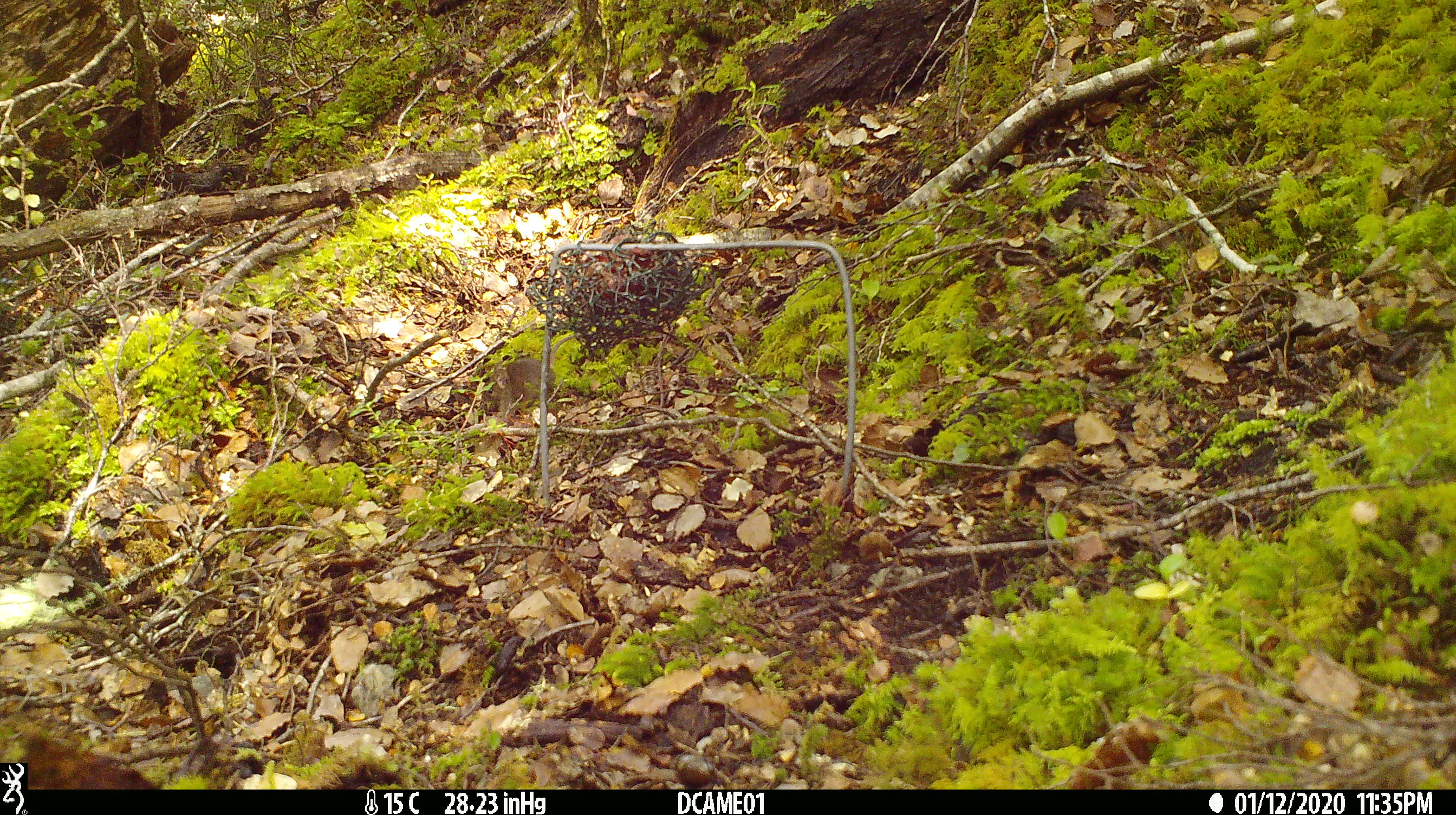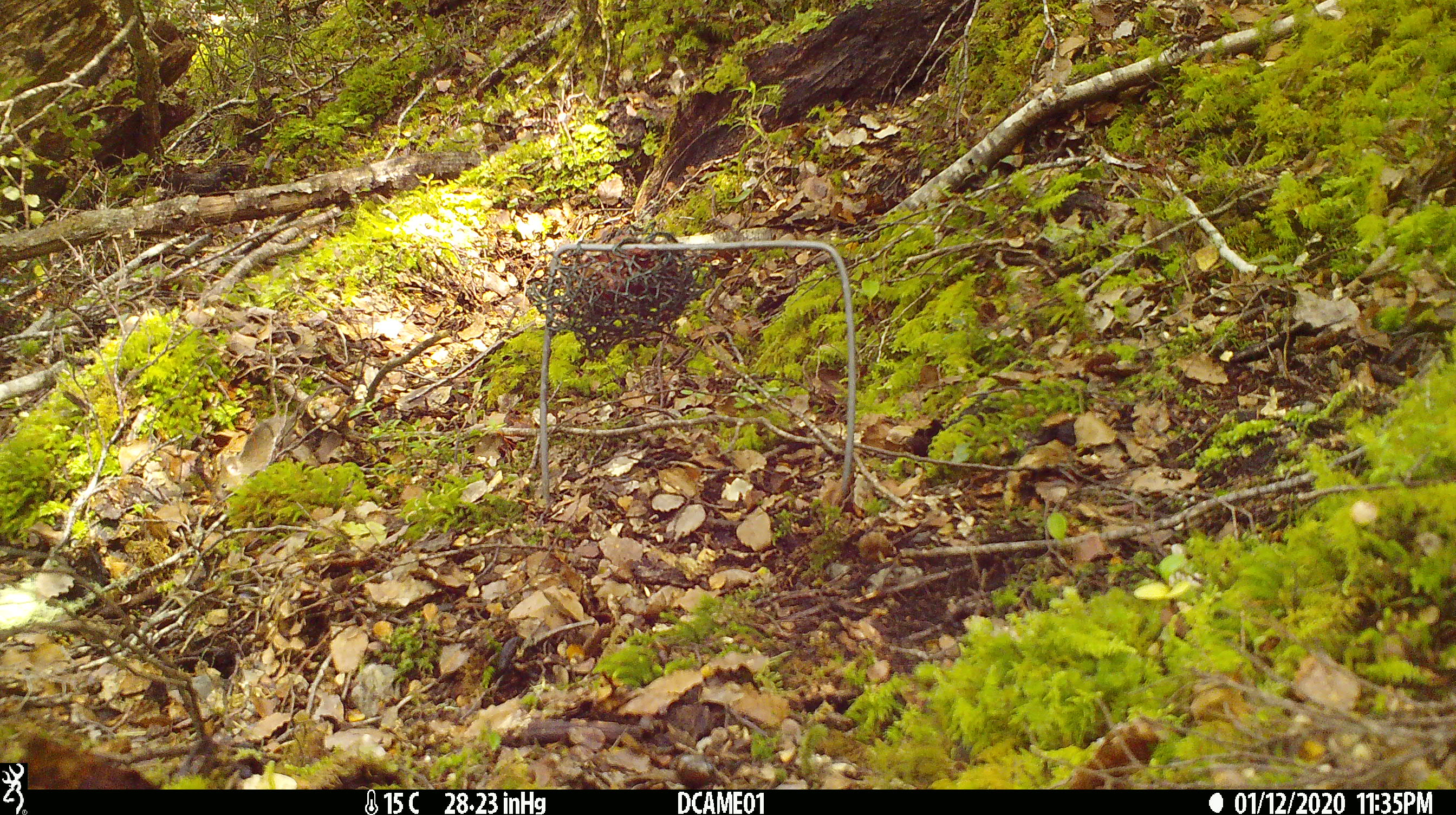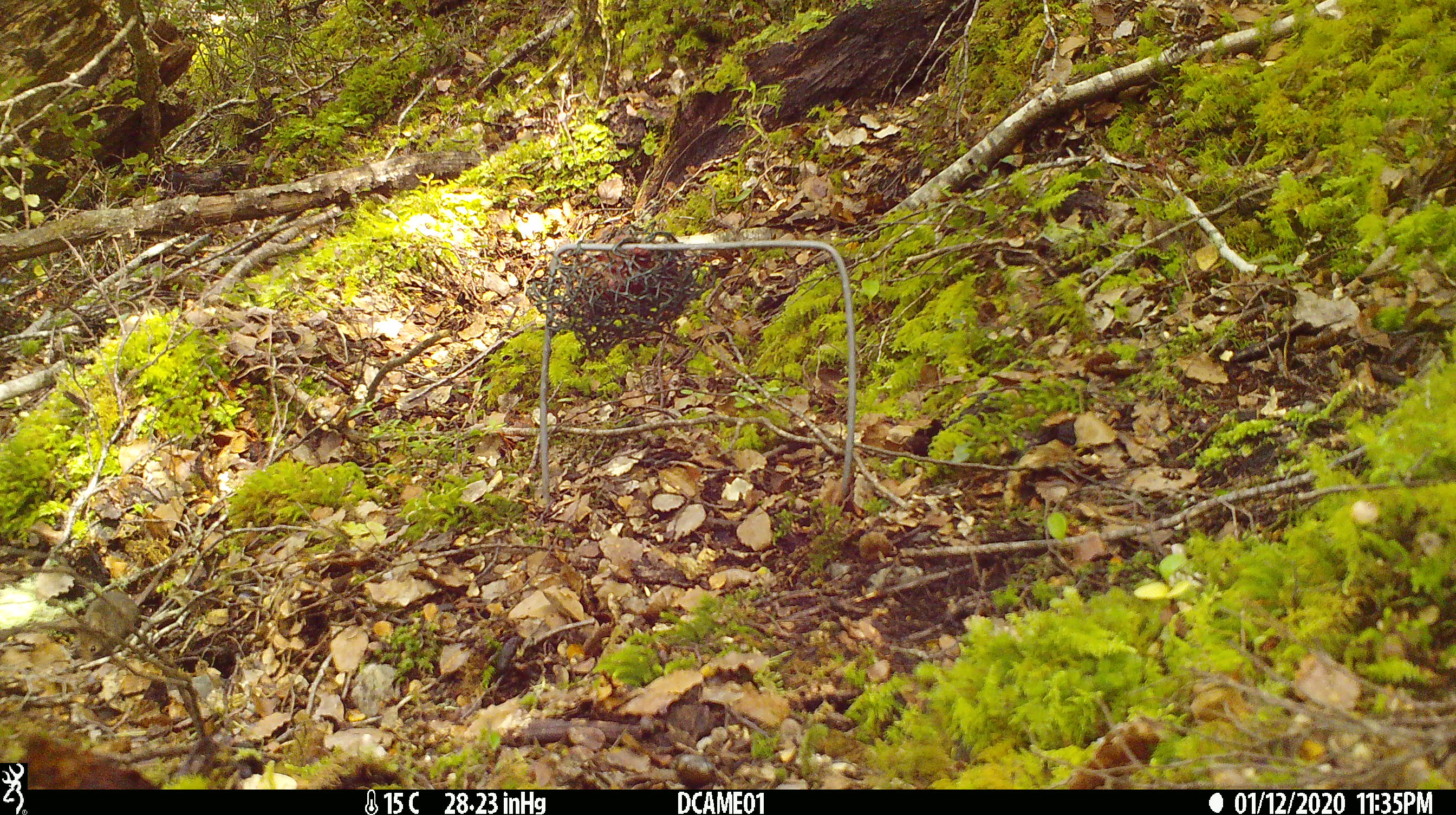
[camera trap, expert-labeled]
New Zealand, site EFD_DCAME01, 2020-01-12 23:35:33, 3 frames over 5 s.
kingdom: Animalia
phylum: Chordata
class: Mammalia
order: Rodentia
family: Muridae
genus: Mus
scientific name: Mus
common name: mouse